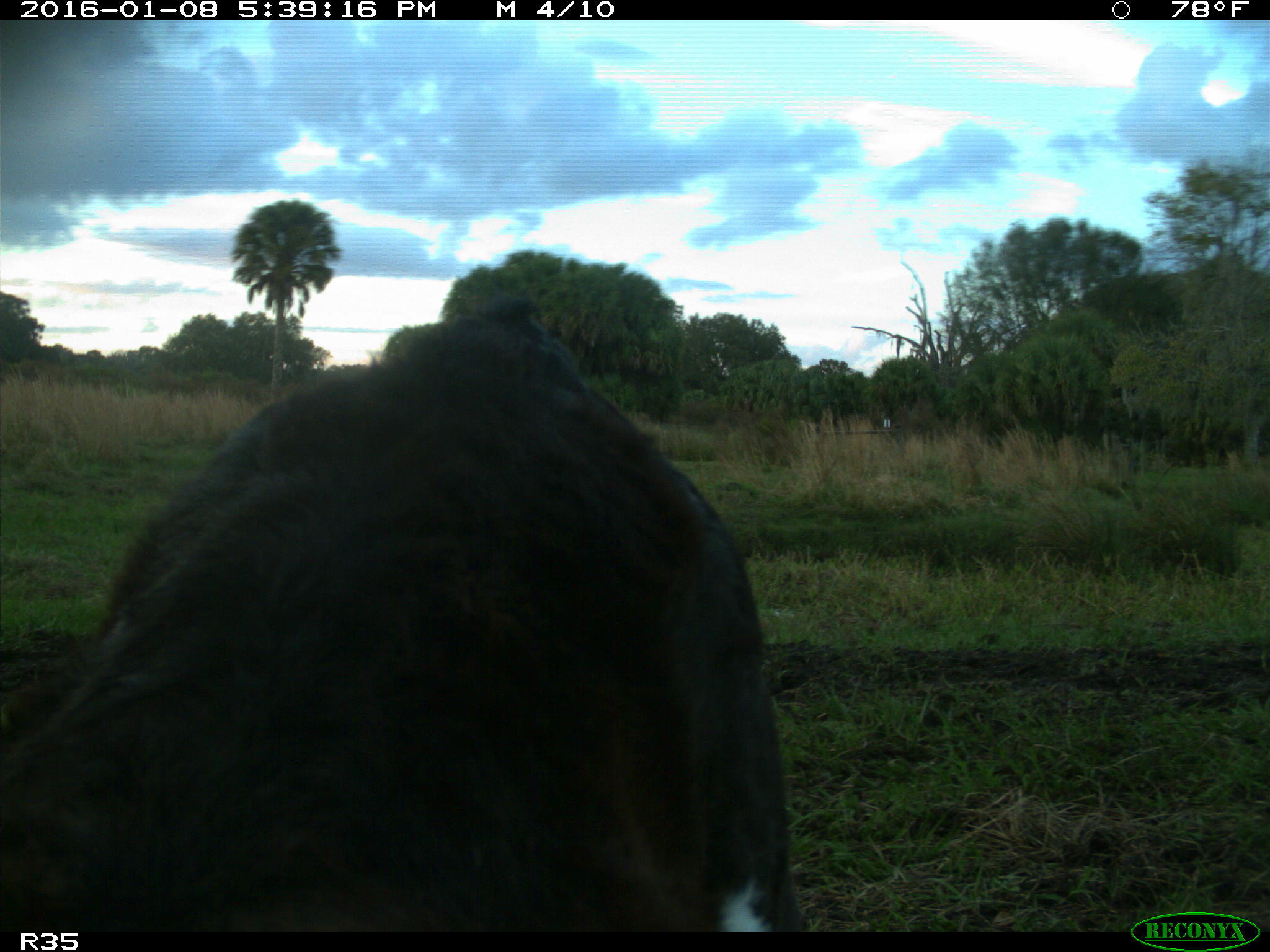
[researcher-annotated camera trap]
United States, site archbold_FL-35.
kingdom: Animalia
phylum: Chordata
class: Mammalia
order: Artiodactyla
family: Bovidae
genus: Bos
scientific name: Bos taurus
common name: domestic cow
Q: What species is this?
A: Bos taurus (domestic cow).